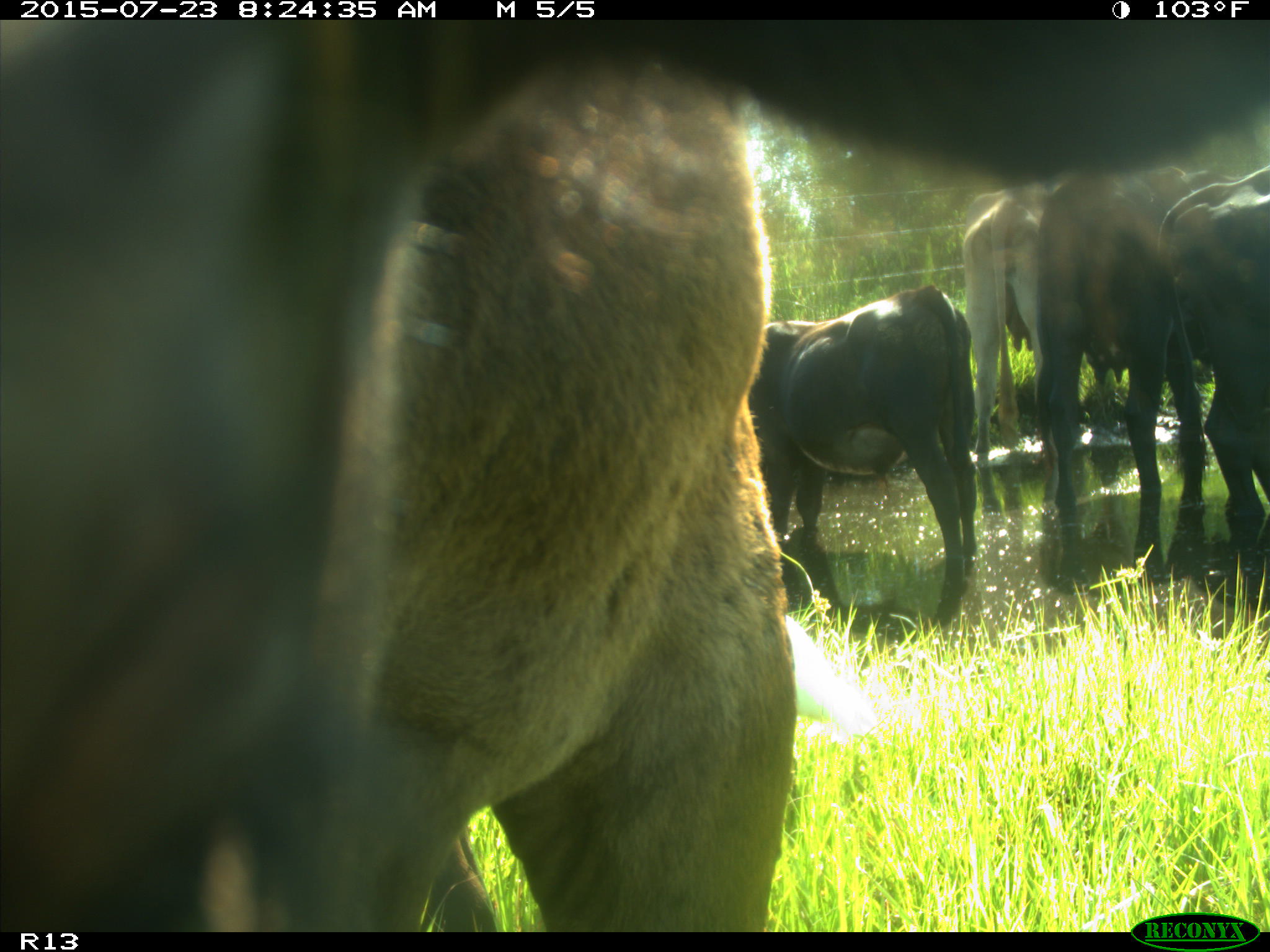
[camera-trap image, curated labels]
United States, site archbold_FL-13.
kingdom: Animalia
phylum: Chordata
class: Mammalia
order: Artiodactyla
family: Bovidae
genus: Bos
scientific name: Bos taurus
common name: domestic cow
Bos taurus (domestic cow).